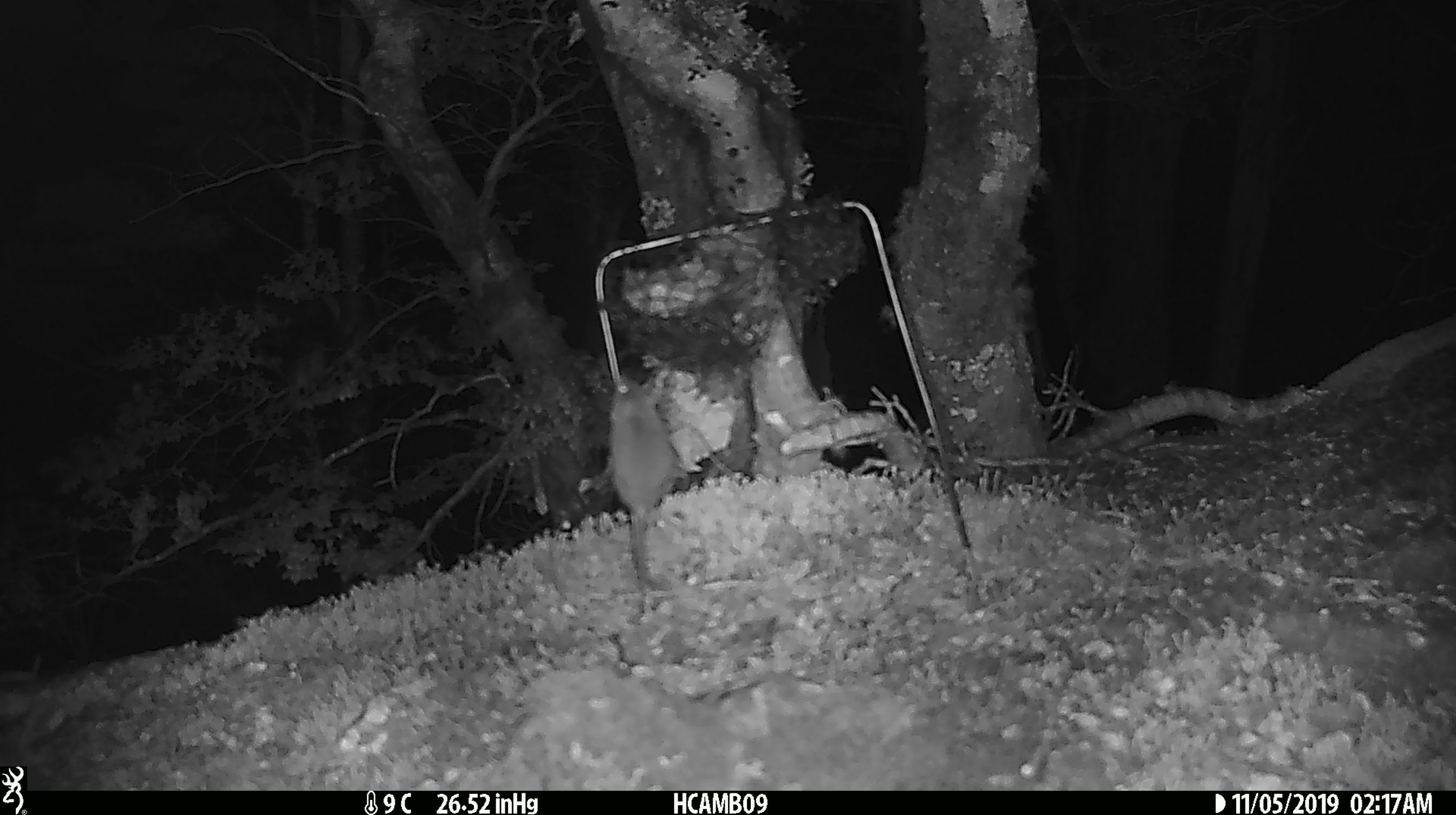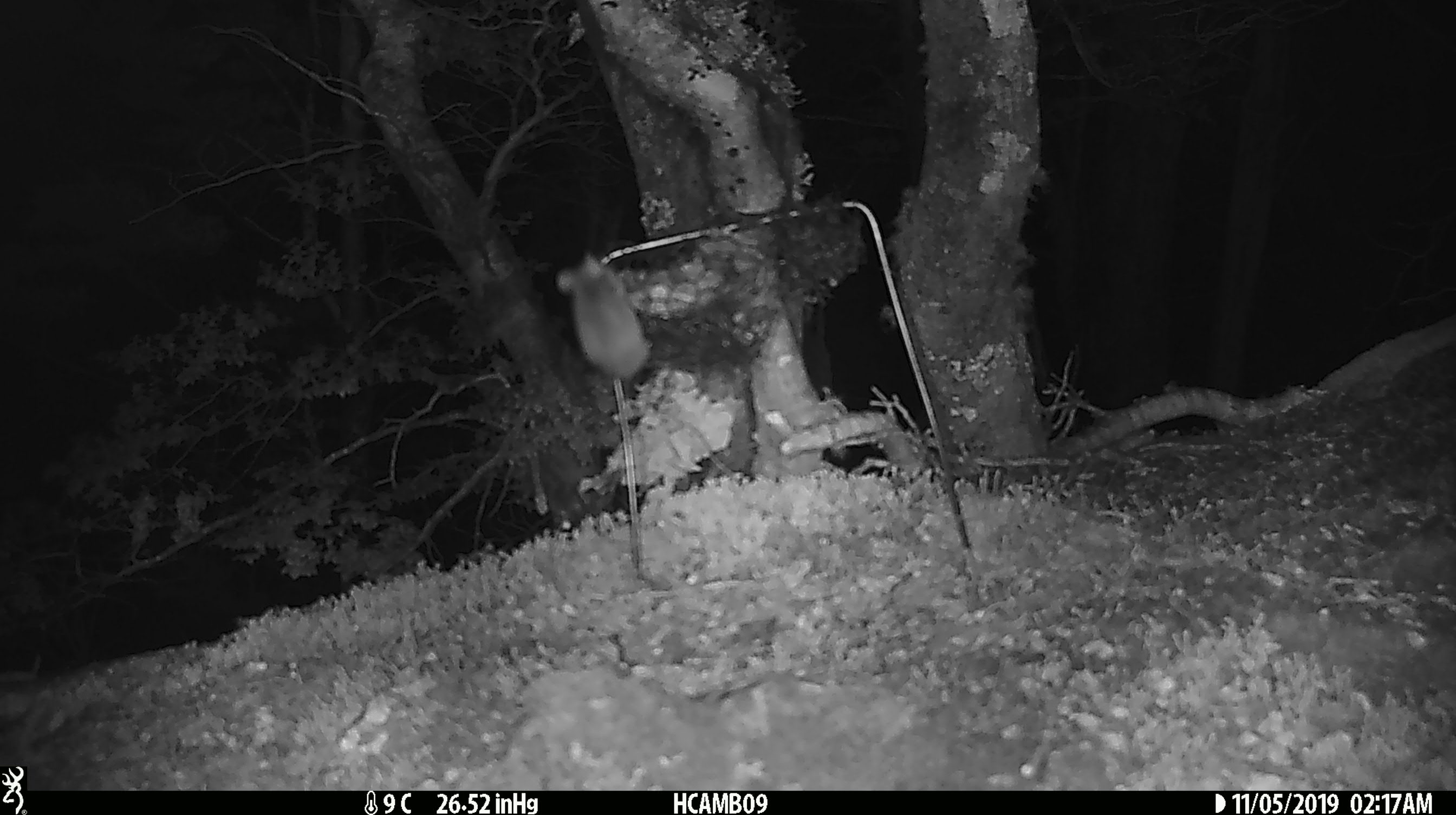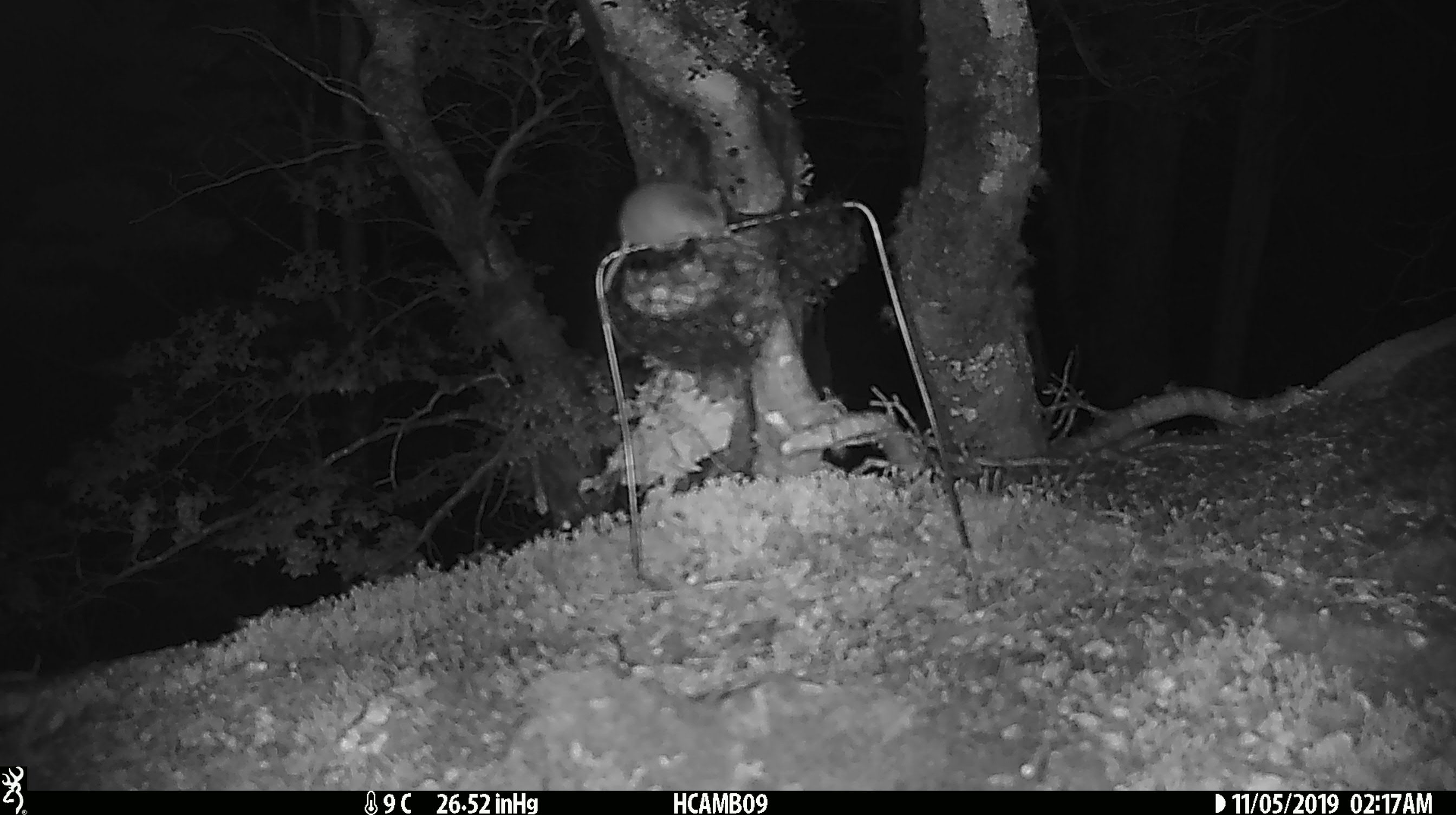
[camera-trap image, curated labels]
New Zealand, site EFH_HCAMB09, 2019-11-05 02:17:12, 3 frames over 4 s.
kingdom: Animalia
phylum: Chordata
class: Mammalia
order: Rodentia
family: Muridae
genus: Mus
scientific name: Mus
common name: mouse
Mouse (Mus).